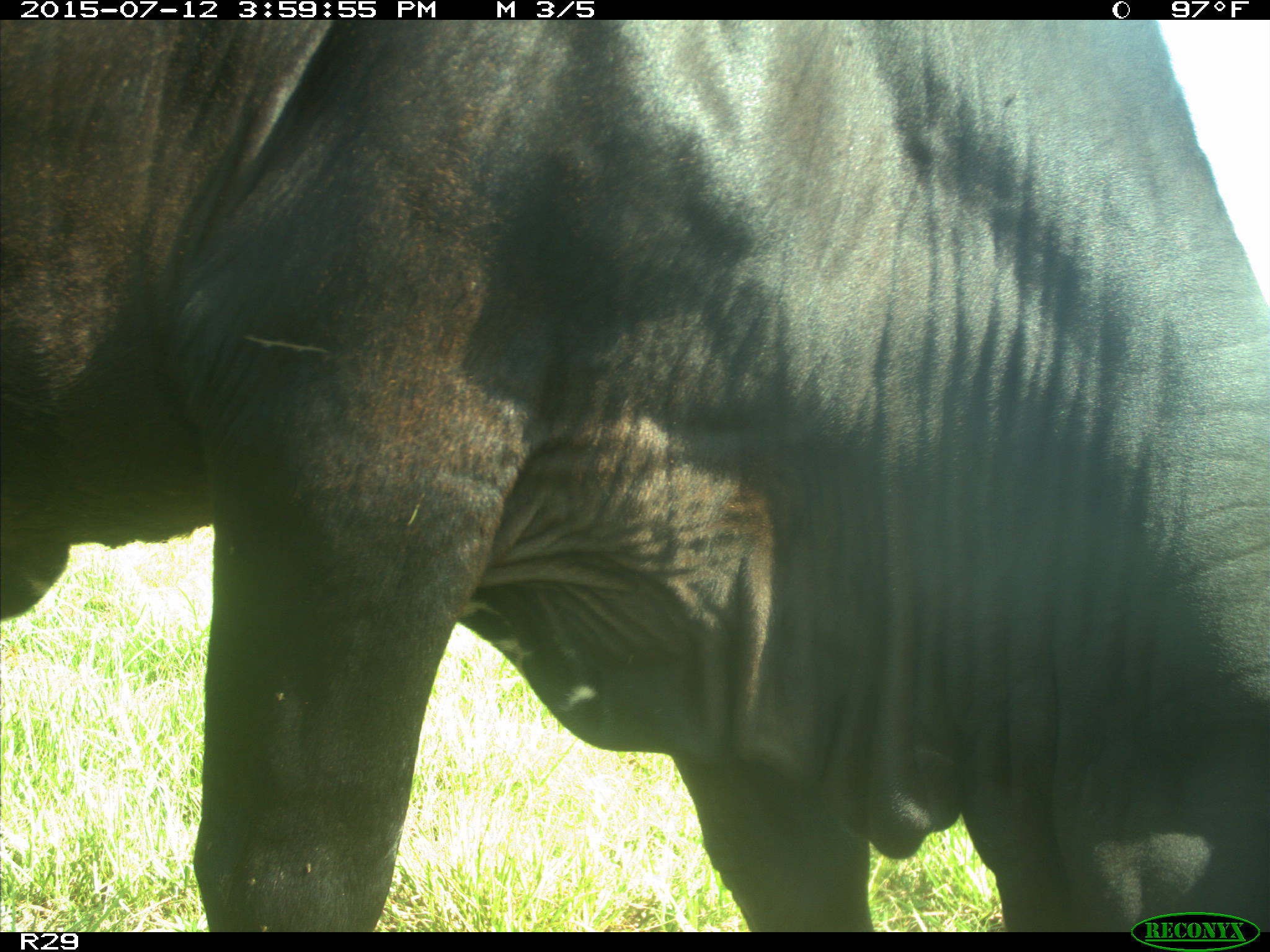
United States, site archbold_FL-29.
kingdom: Animalia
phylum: Chordata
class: Mammalia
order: Artiodactyla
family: Bovidae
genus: Bos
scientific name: Bos taurus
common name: domestic cow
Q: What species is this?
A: Bos taurus (domestic cow).